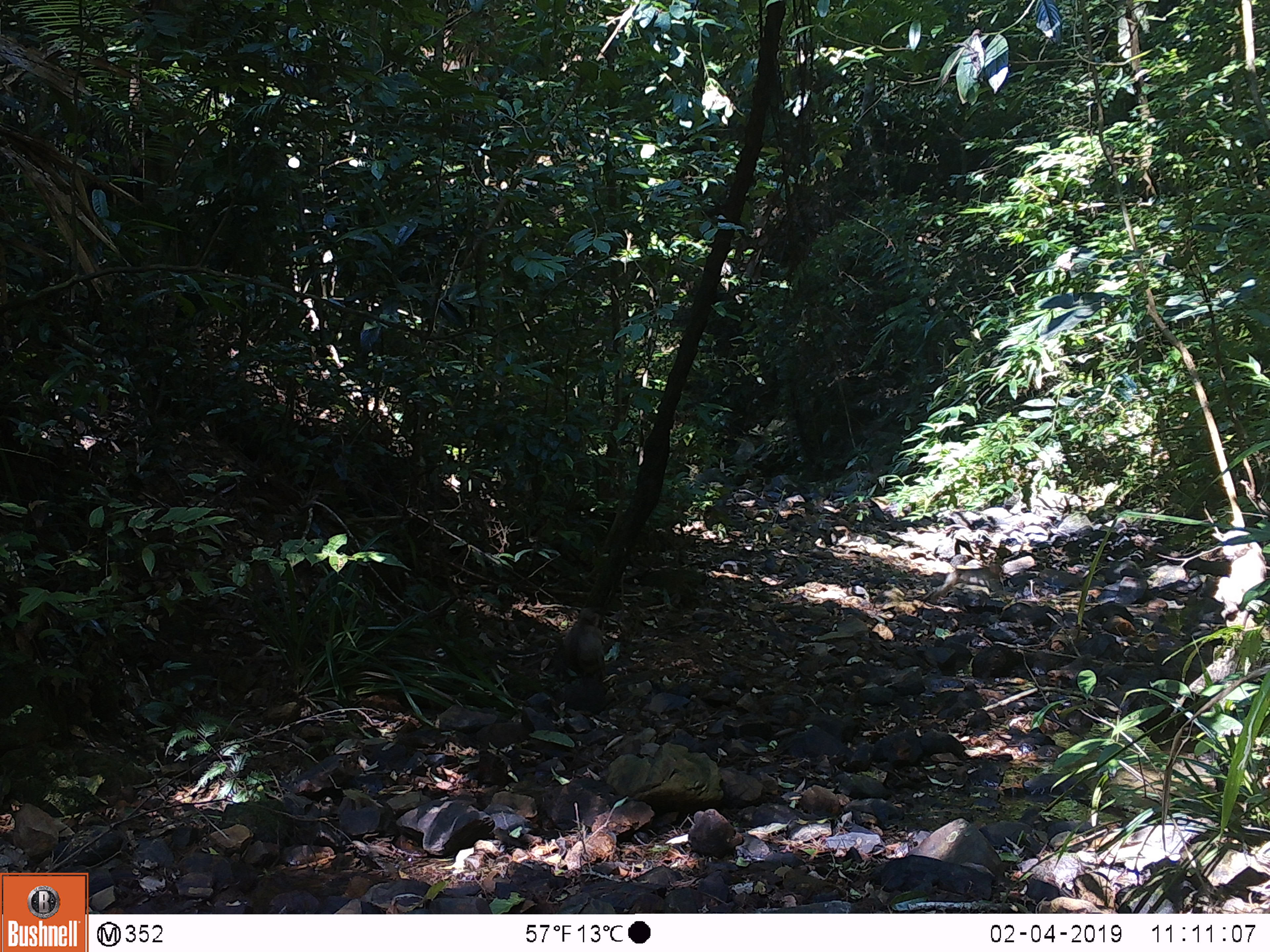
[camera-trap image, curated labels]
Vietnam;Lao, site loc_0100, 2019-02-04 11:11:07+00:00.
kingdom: Animalia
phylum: Chordata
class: Mammalia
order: Primates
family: Cercopithecidae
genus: Macaca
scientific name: Macaca nemestrina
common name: pig-tailed macaque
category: pig tailed macaque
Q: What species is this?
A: Pig tailed macaque (pig-tailed macaque) (Macaca nemestrina).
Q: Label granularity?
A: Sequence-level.